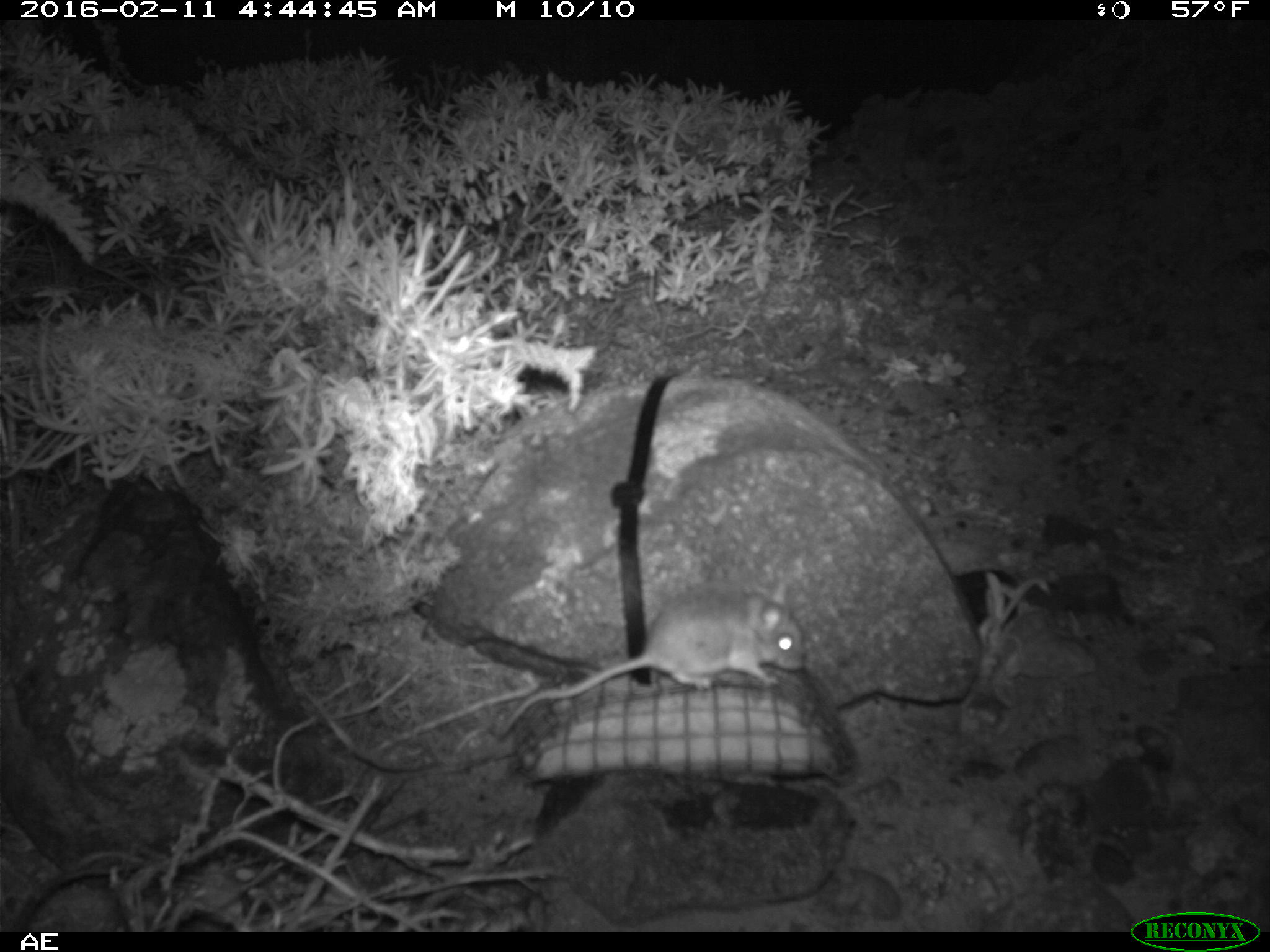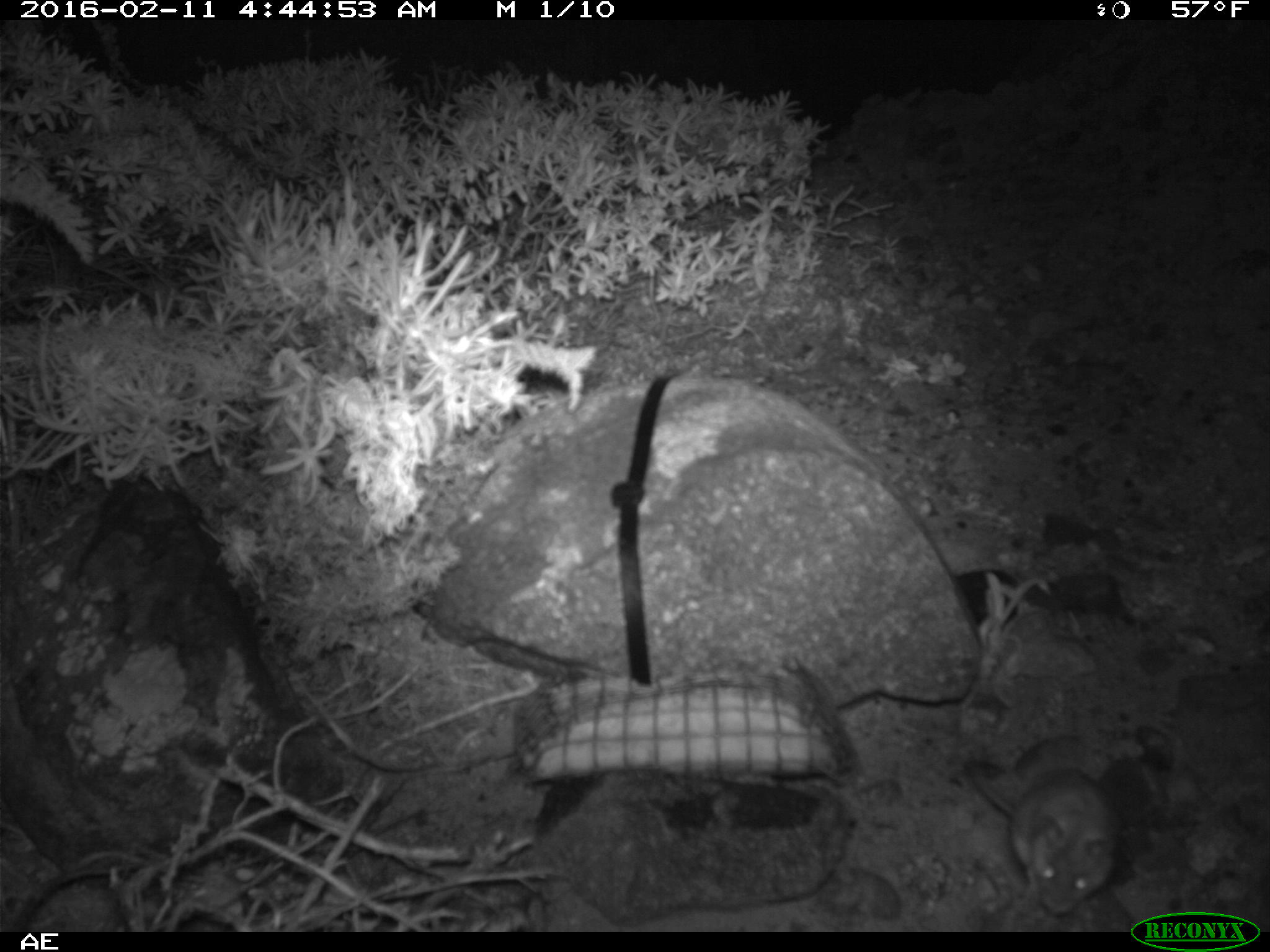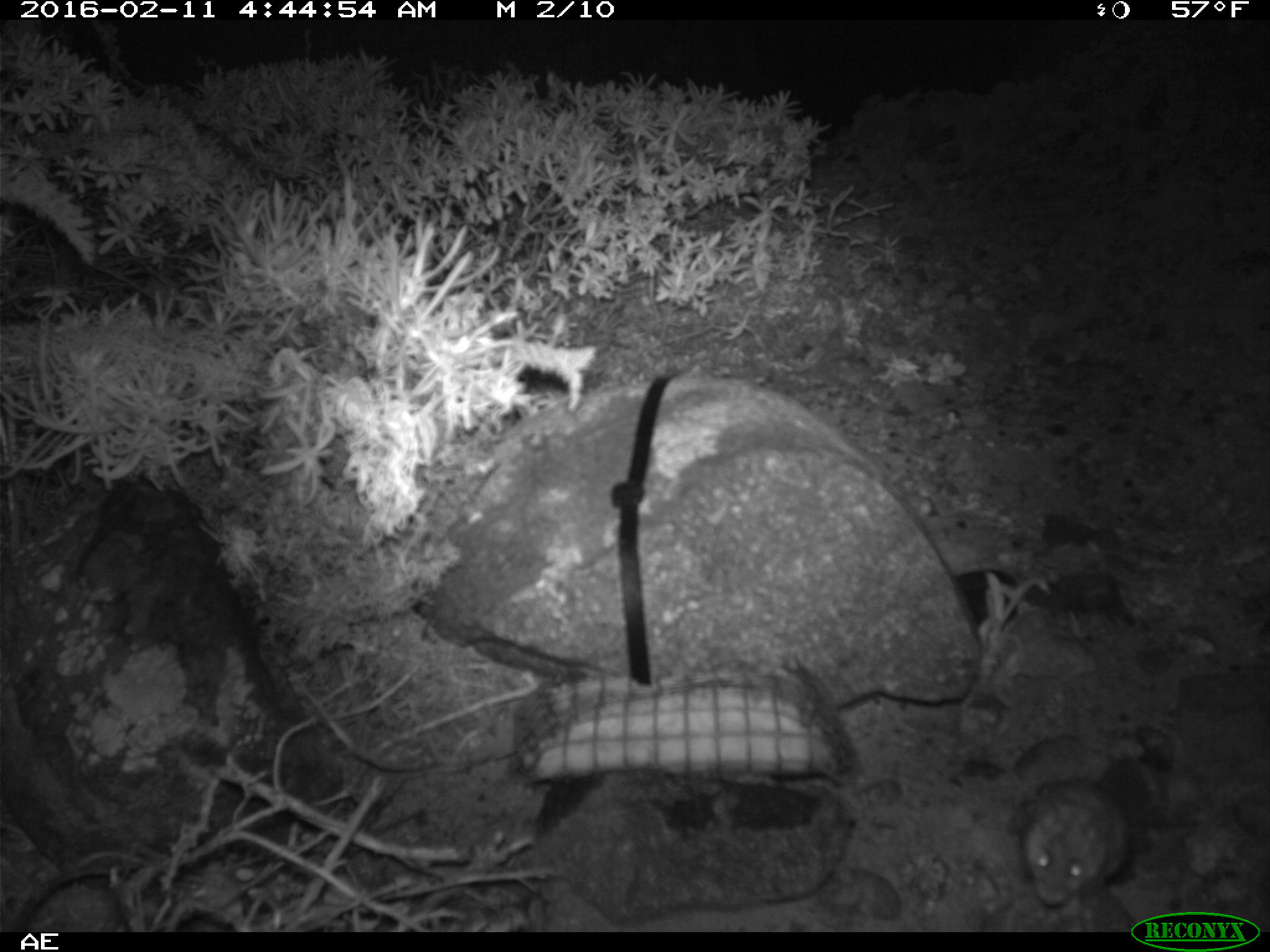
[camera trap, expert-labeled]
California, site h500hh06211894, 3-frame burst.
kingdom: Animalia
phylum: Chordata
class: Mammalia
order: Rodentia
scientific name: Rodentia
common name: rodent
Rodent (Rodentia).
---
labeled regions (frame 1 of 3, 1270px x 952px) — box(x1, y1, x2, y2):
rodent: box(497, 581, 805, 736)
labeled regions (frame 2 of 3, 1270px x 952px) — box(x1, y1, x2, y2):
rodent: box(965, 736, 1124, 915)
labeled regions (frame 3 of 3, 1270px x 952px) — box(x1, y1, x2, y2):
rodent: box(1022, 779, 1129, 906)